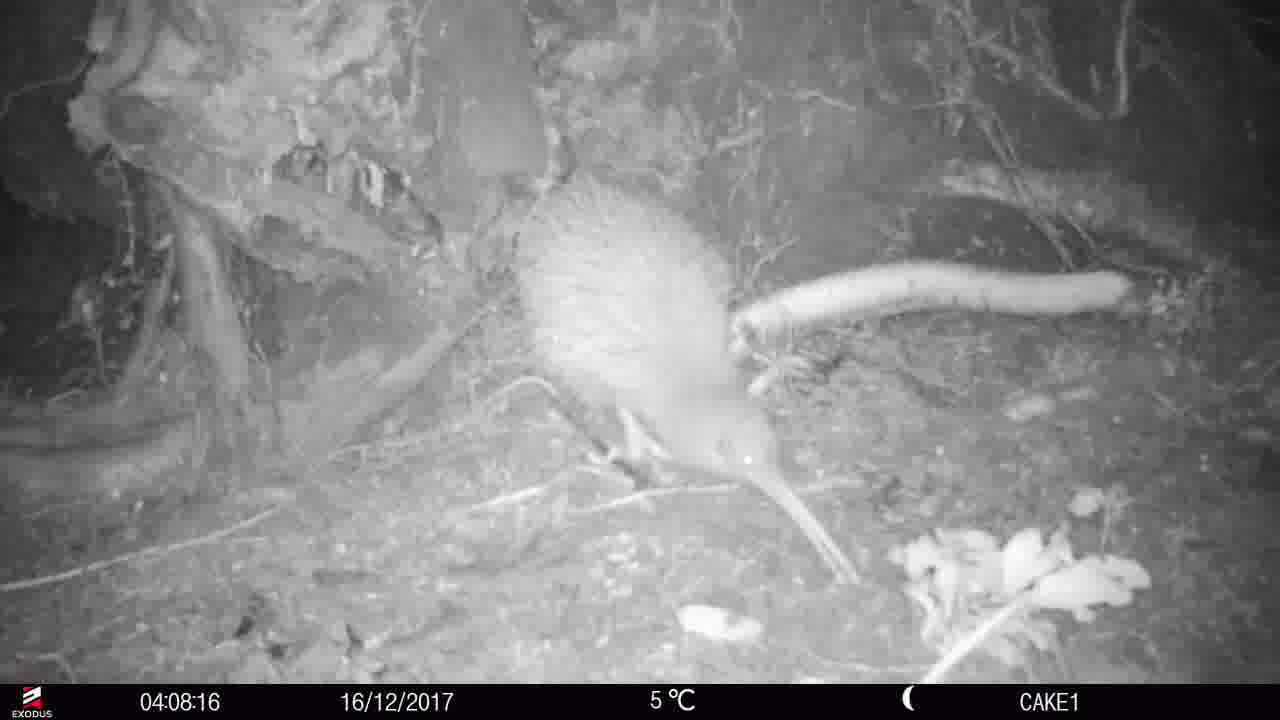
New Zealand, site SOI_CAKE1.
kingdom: Animalia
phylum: Chordata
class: Aves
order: Apterygiformes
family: Apterygidae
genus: Apteryx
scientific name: Apteryx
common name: kiwi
Kiwi (Apteryx).